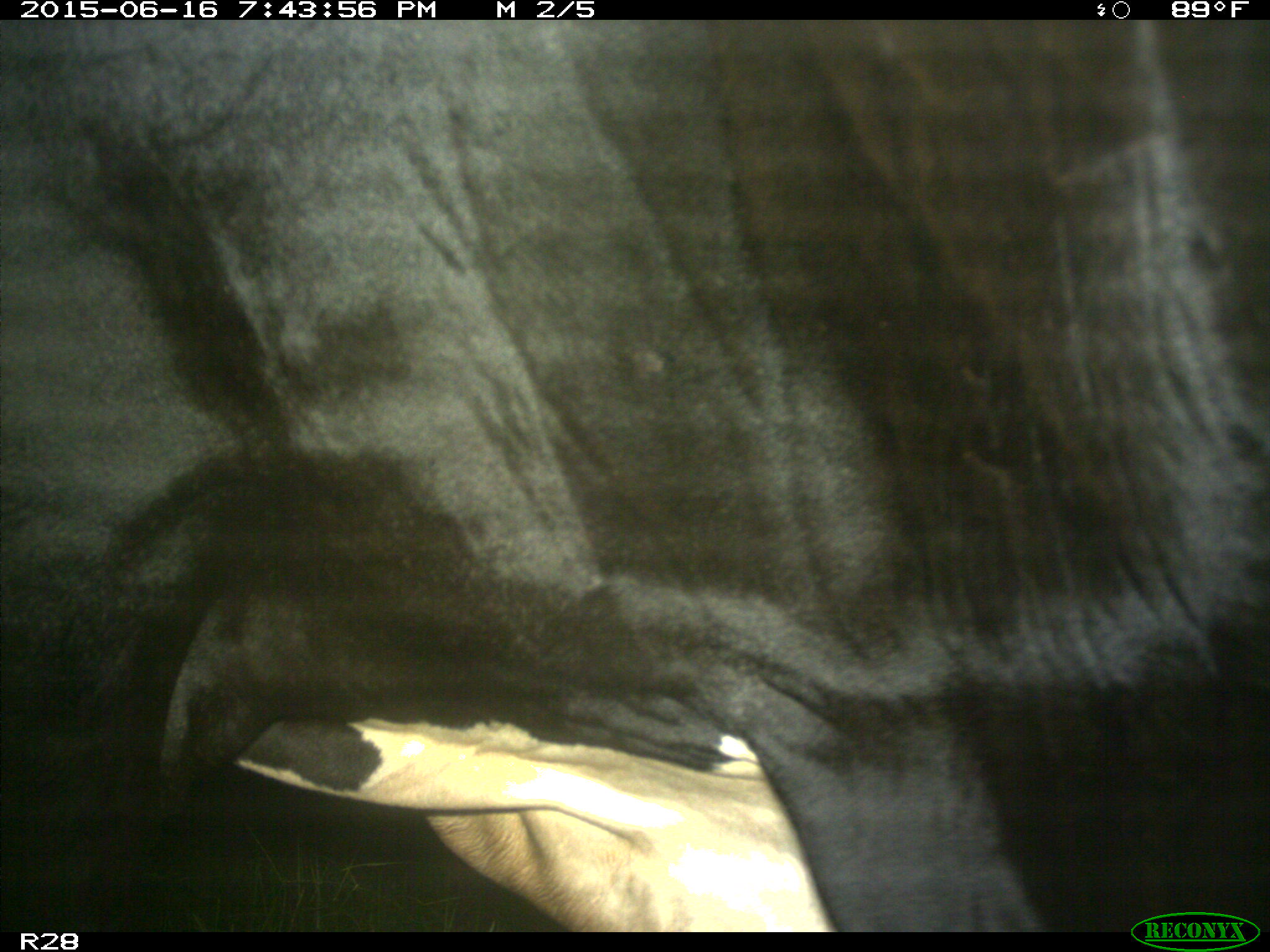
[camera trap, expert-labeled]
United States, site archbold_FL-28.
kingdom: Animalia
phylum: Chordata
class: Mammalia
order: Artiodactyla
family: Bovidae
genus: Bos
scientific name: Bos taurus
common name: domestic cow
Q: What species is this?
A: Bos taurus (domestic cow).